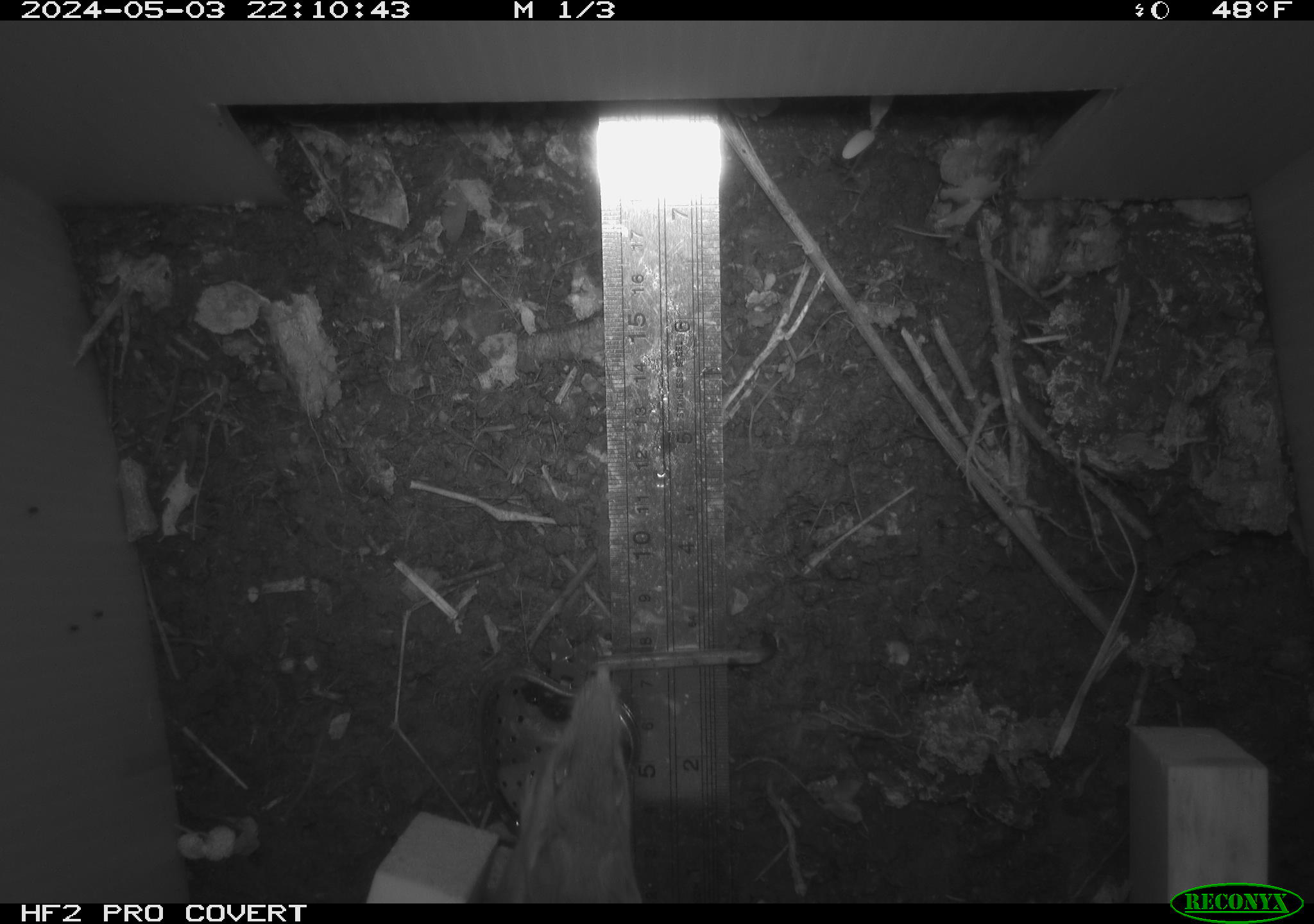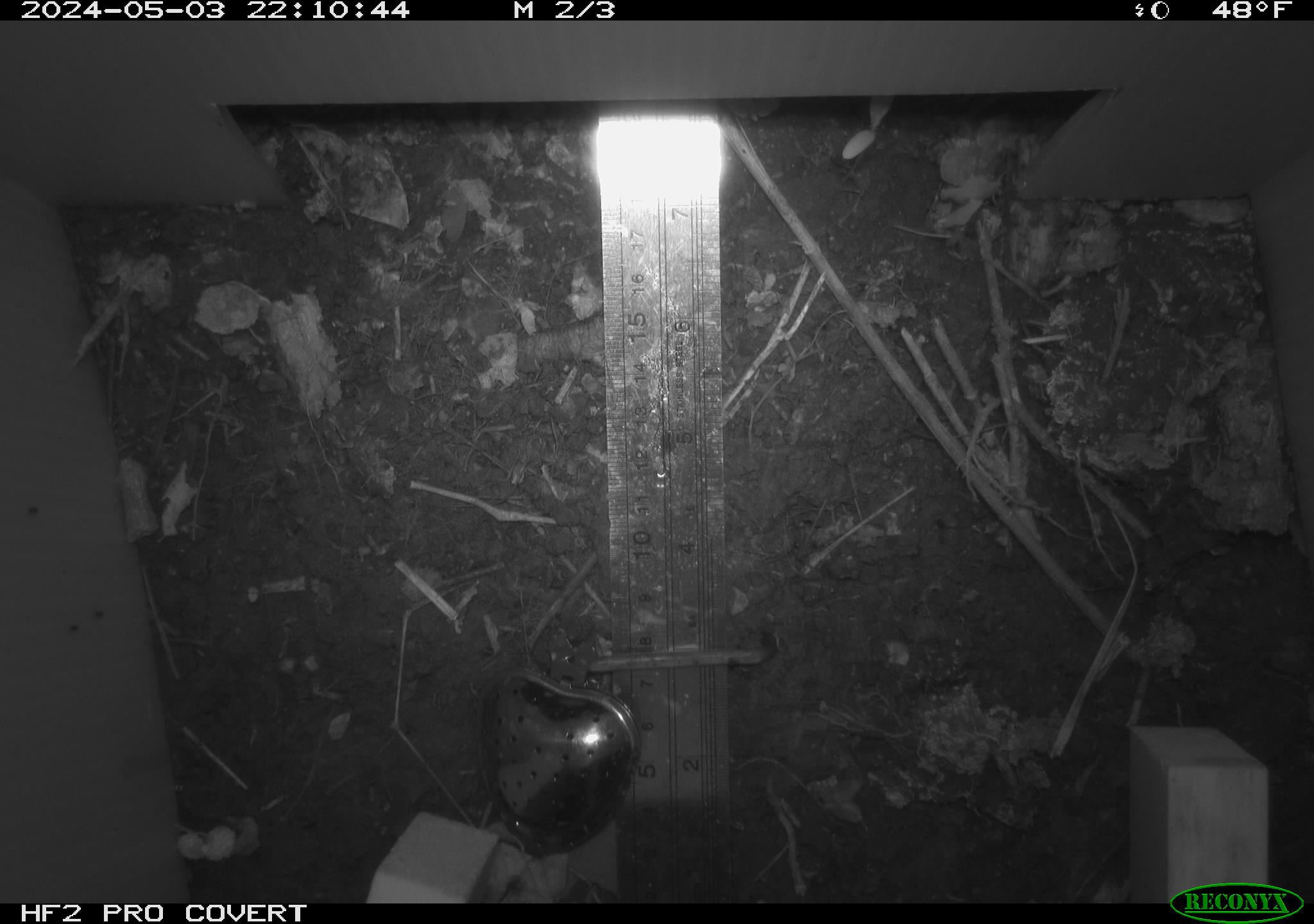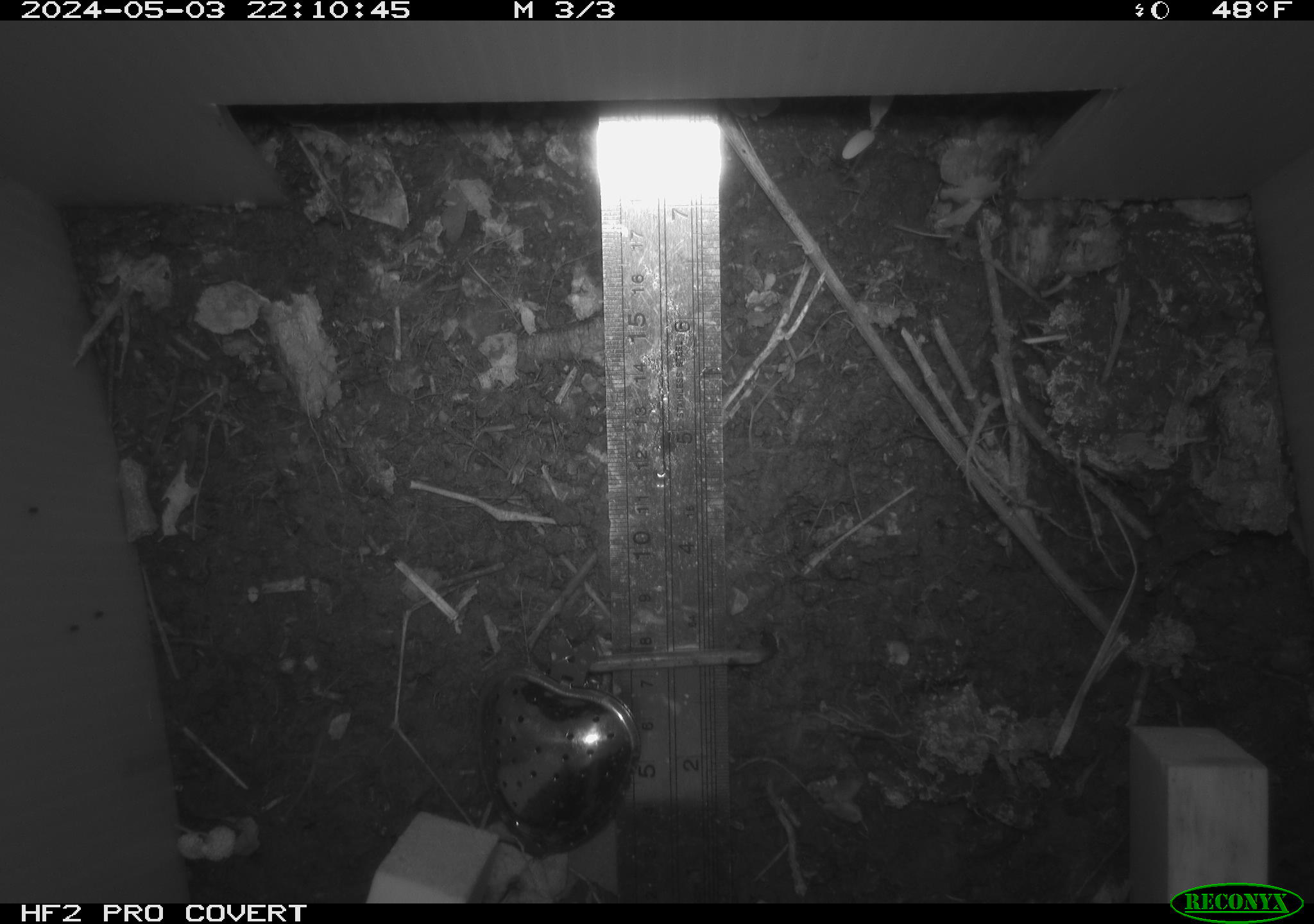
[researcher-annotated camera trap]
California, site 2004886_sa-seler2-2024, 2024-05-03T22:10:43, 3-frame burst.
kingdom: Animalia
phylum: Chordata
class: Mammalia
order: Rodentia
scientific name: Rodentia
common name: mouse species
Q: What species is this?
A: Mouse species (Rodentia).